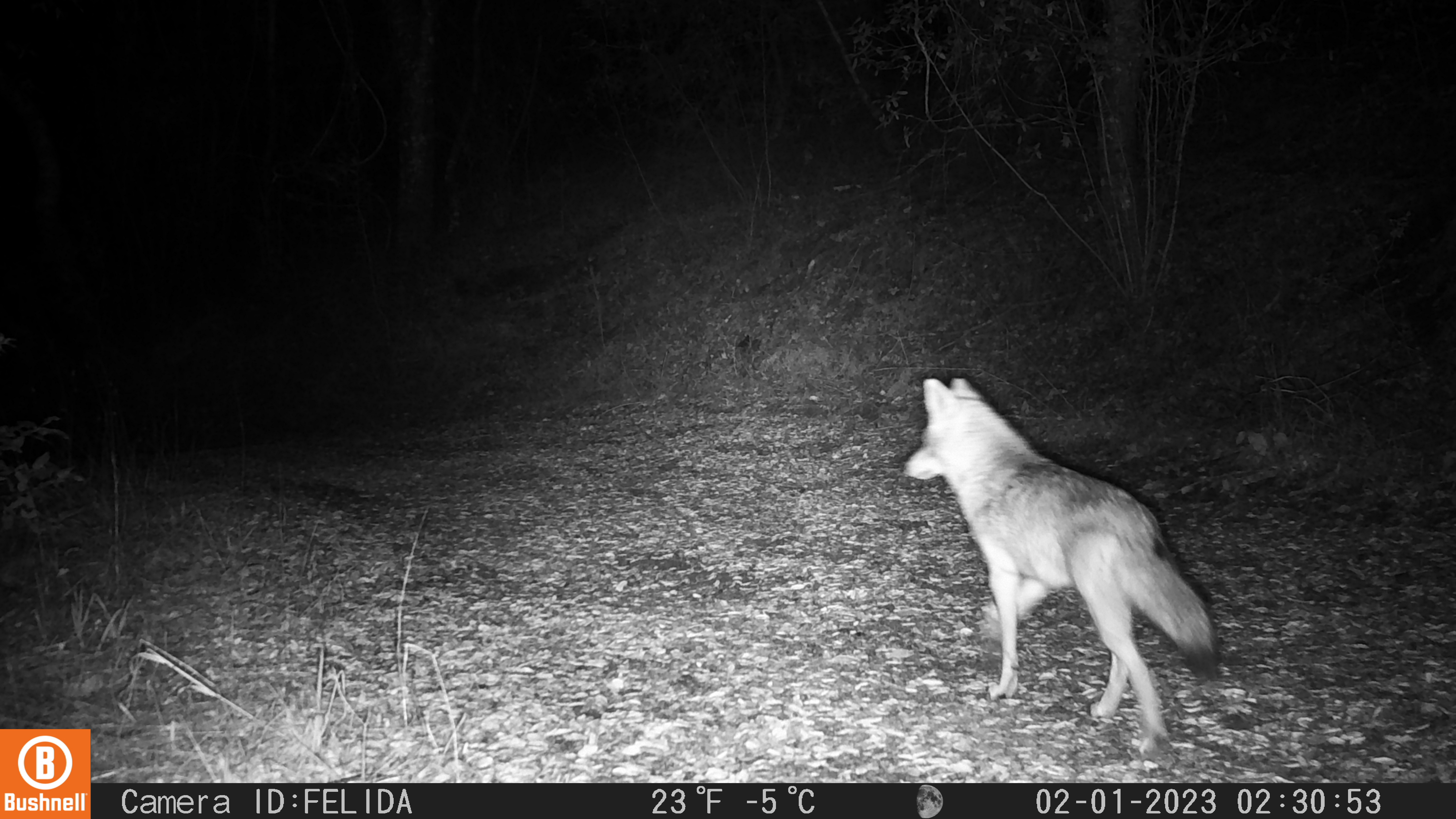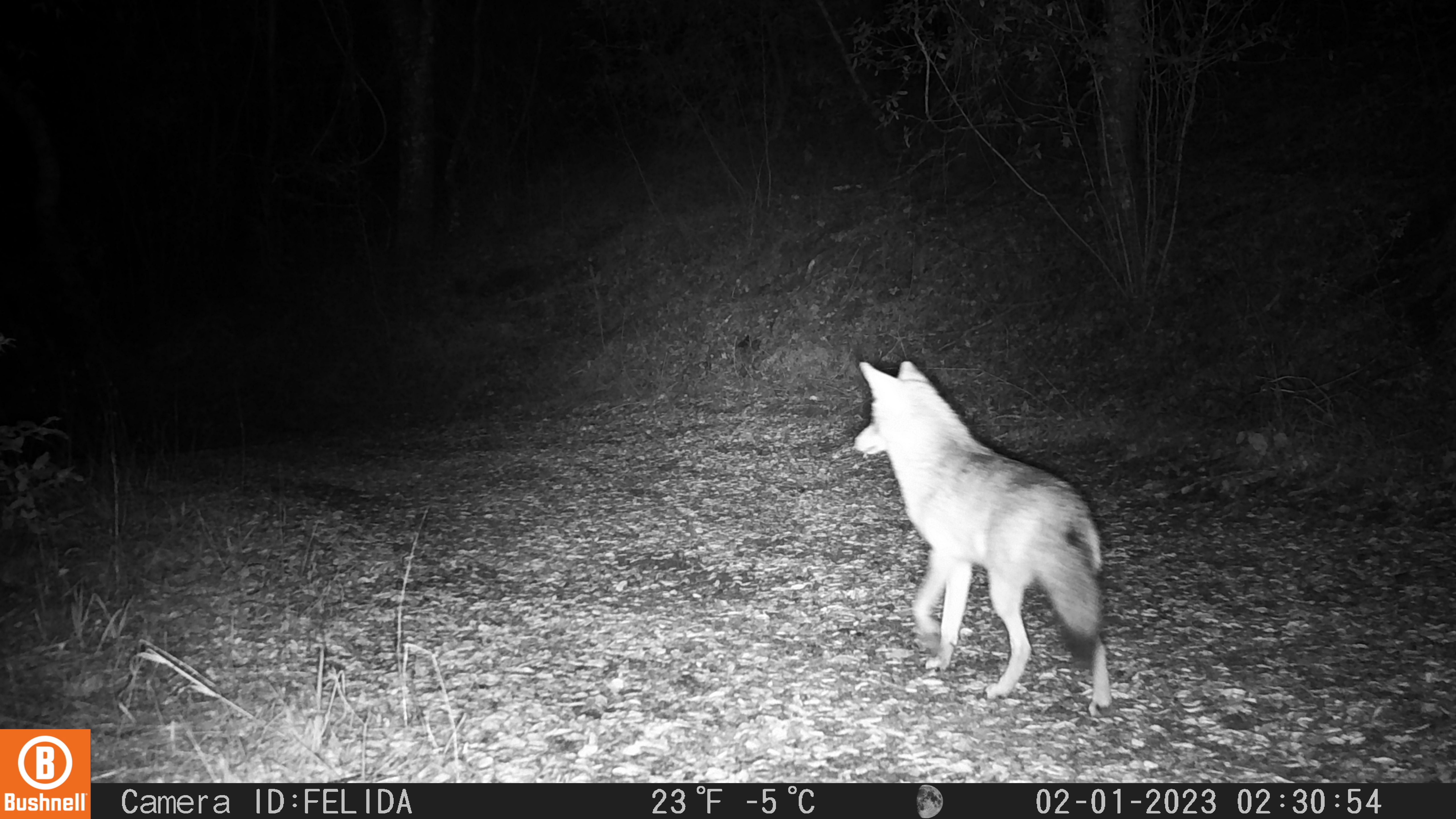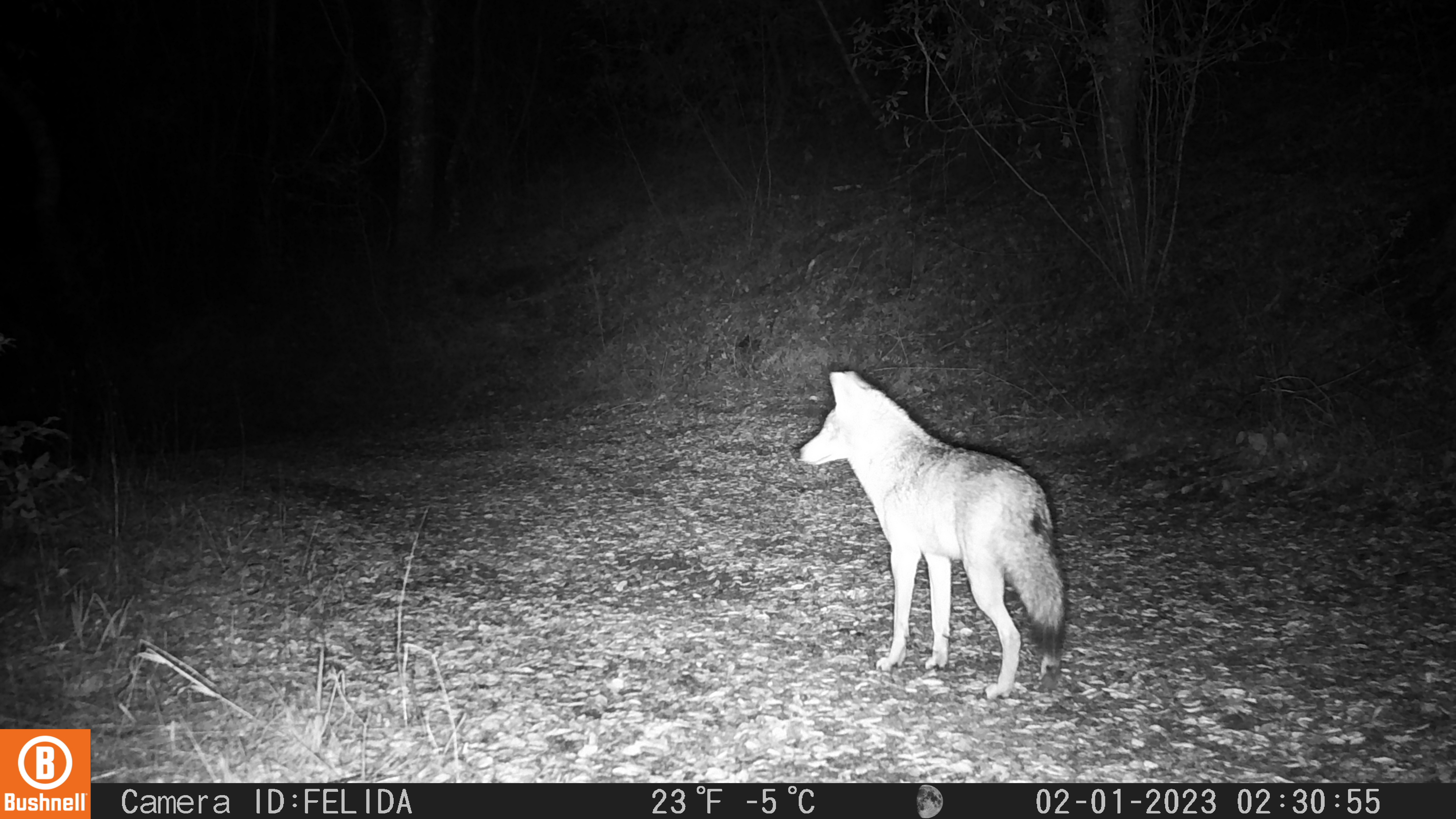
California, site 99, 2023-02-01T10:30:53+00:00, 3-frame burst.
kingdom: Animalia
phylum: Chordata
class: Mammalia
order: Carnivora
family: Canidae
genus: Canis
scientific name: Canis latrans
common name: coyote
Coyote (Canis latrans).